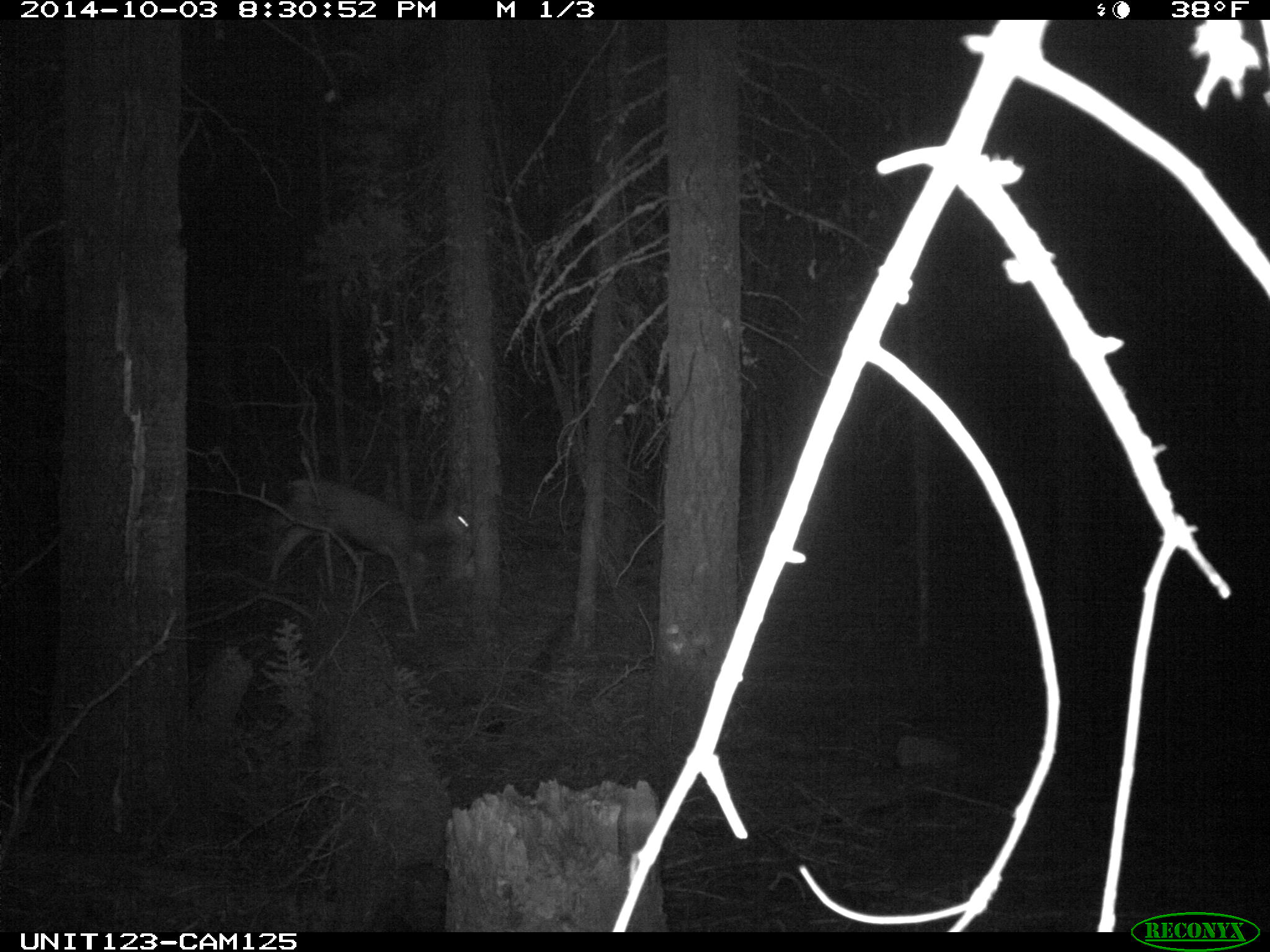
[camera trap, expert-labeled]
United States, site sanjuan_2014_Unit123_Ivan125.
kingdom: Animalia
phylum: Chordata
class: Mammalia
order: Artiodactyla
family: Cervidae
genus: Odocoileus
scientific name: Odocoileus hemionus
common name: mule deer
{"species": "Odocoileus hemionus (mule deer)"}